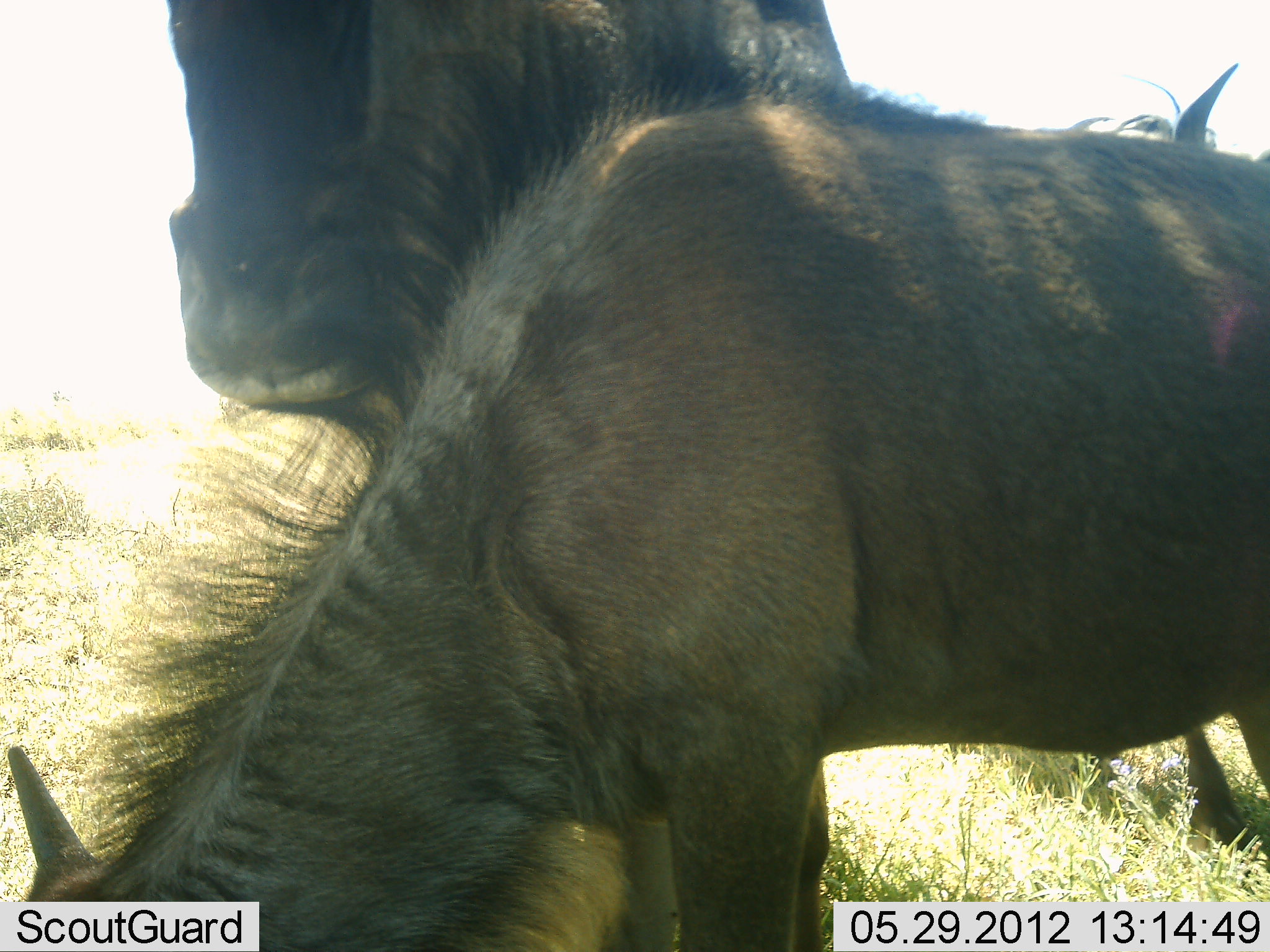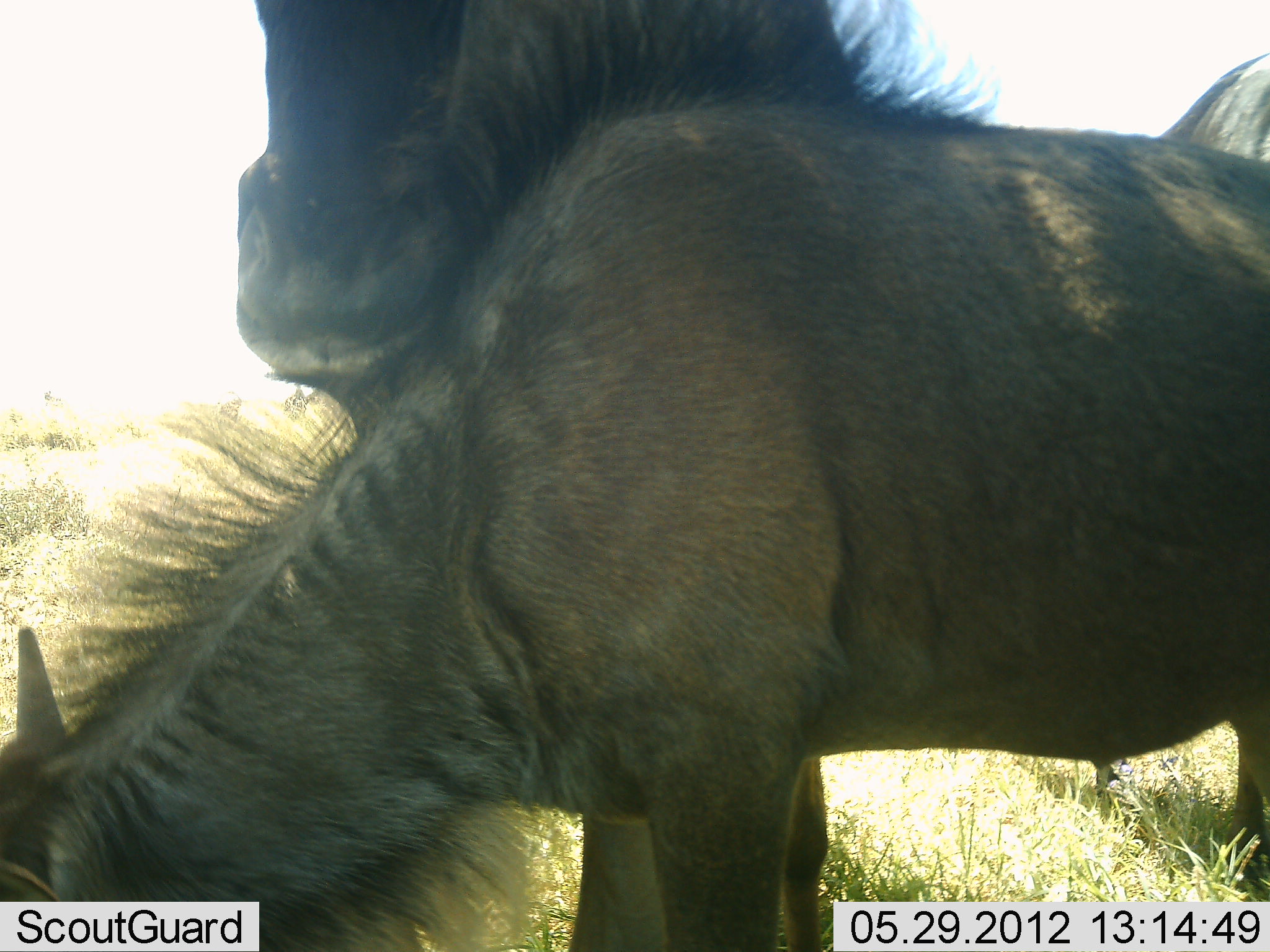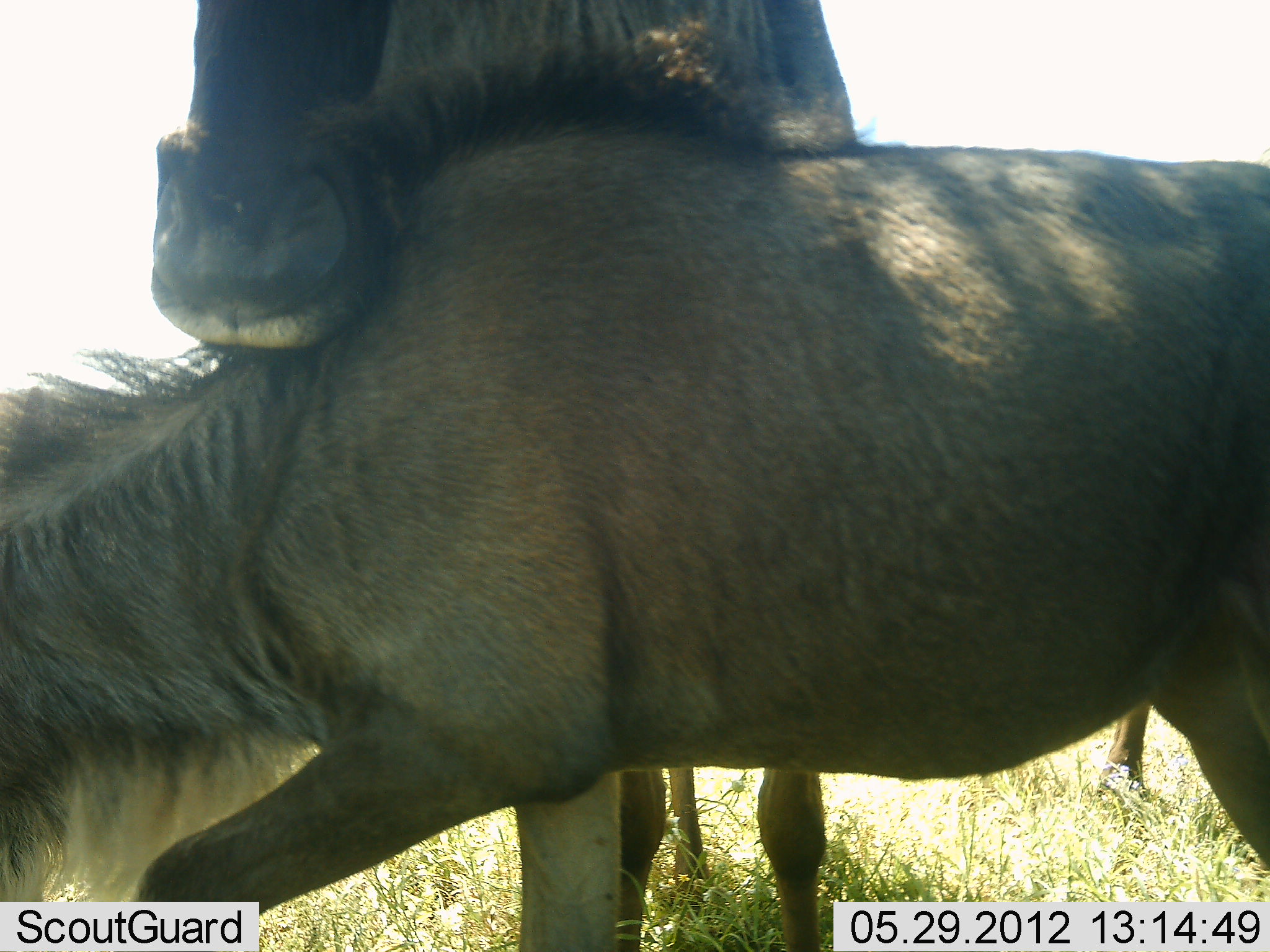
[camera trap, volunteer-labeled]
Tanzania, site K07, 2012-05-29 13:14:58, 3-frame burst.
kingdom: Animalia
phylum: Chordata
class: Mammalia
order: Artiodactyla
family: Bovidae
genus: Connochaetes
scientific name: Connochaetes taurinus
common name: blue wildebeest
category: wildebeest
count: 3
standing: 70%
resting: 0%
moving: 30%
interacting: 80%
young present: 40%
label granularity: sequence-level